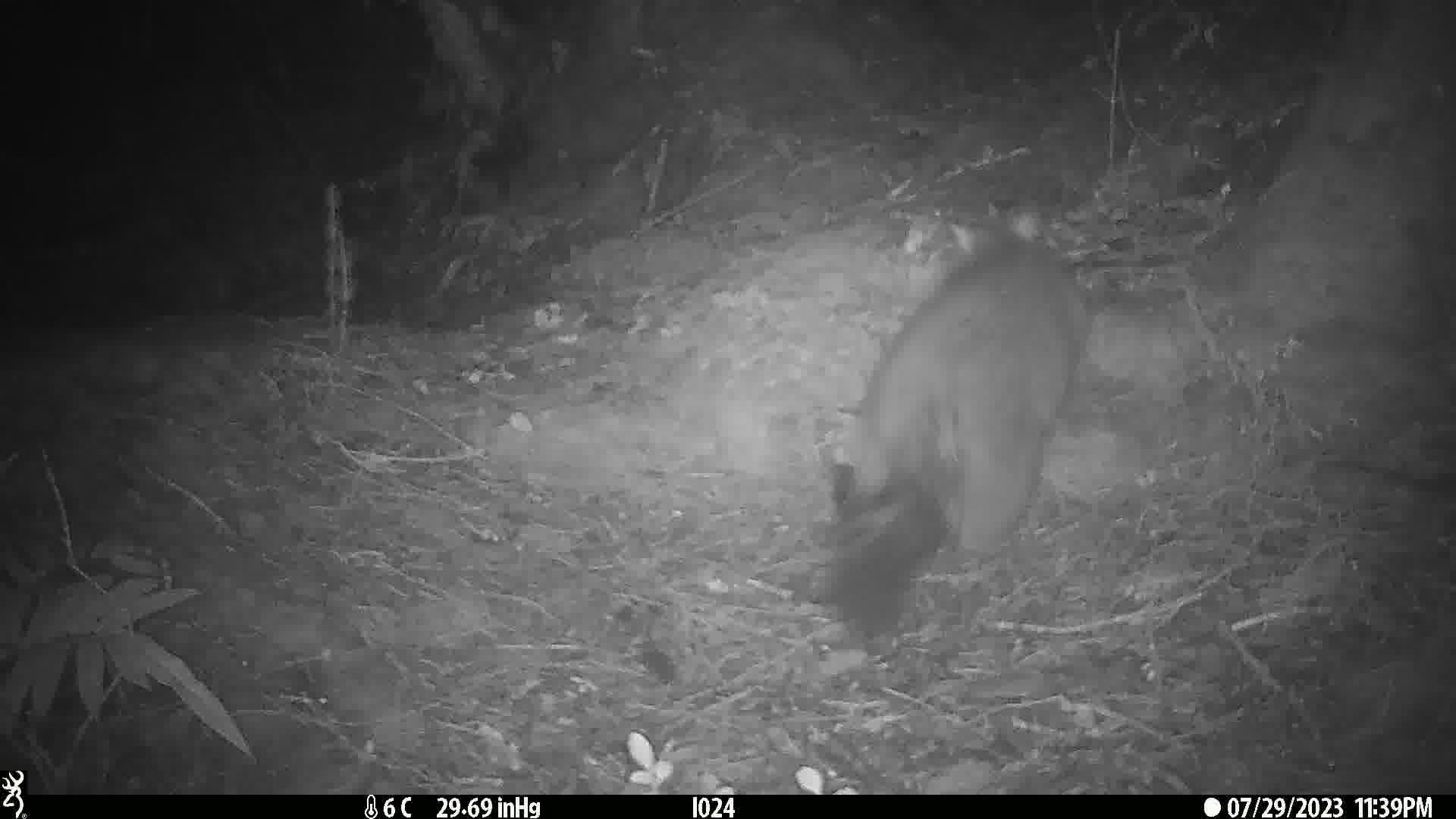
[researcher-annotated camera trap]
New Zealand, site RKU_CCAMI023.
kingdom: Animalia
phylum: Chordata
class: Mammalia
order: Diprotodontia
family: Phalangeridae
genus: Trichosurus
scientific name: Trichosurus vulpecula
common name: common brushtail possum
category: possum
Possum (common brushtail possum) (Trichosurus vulpecula).